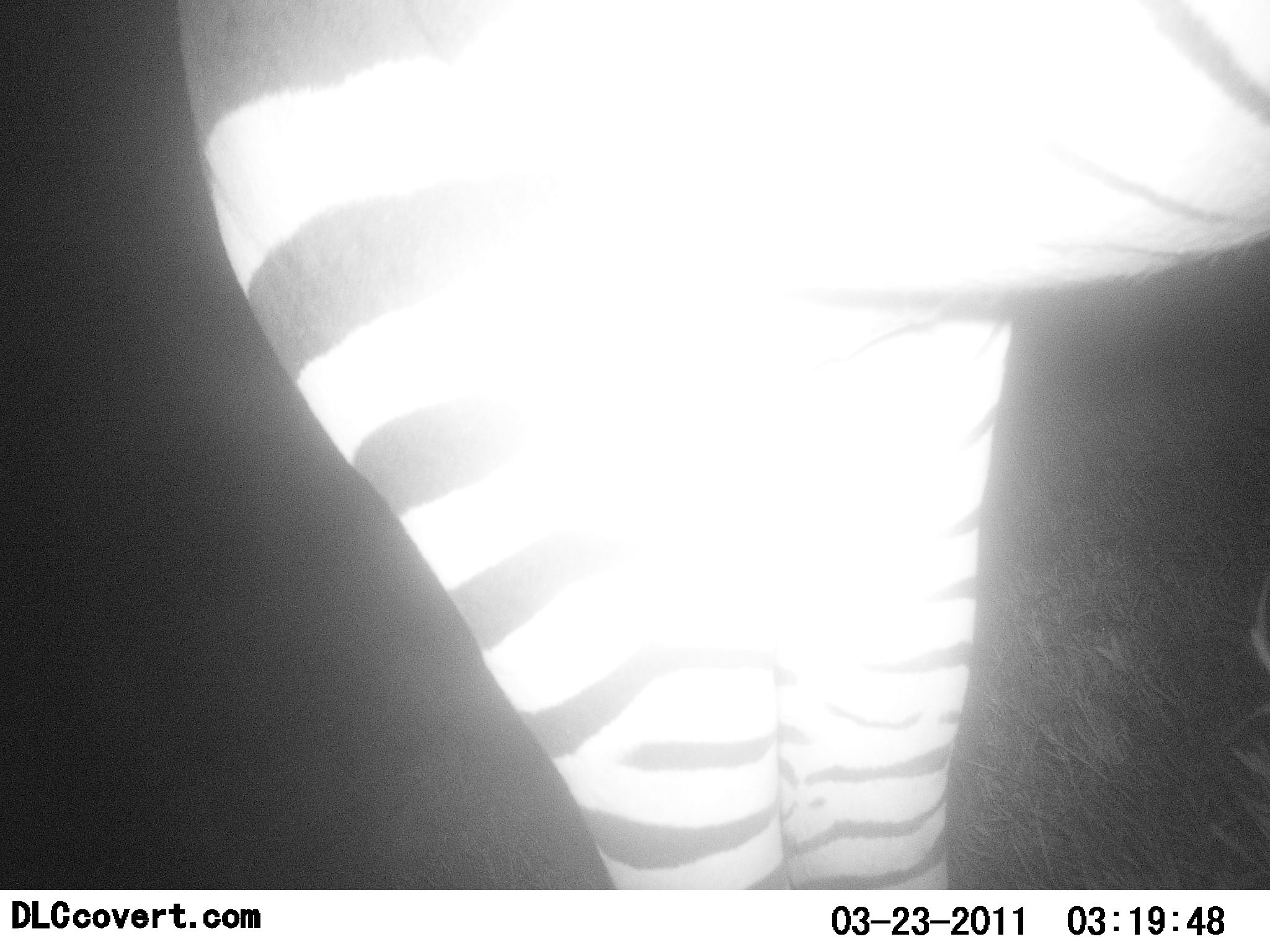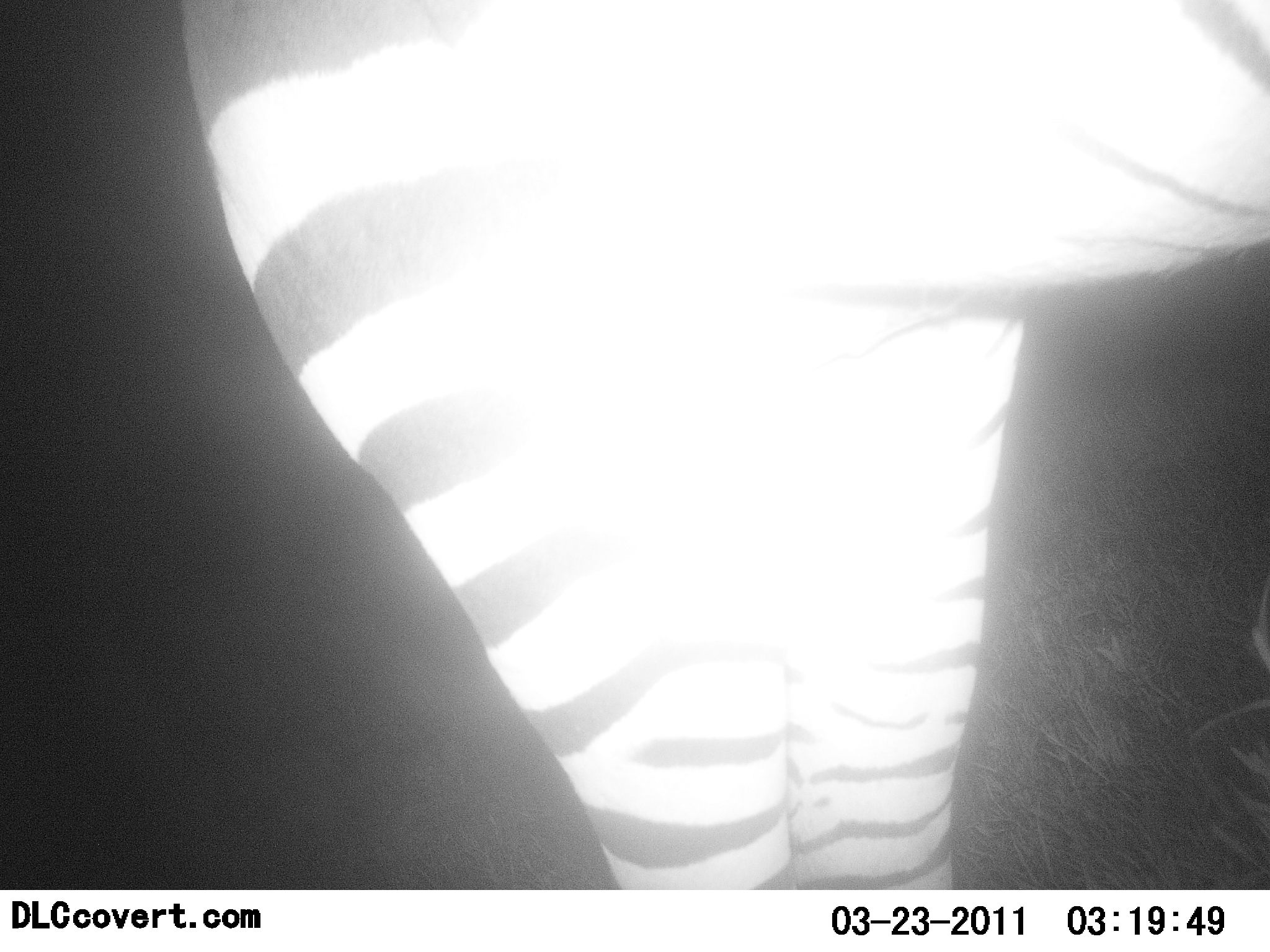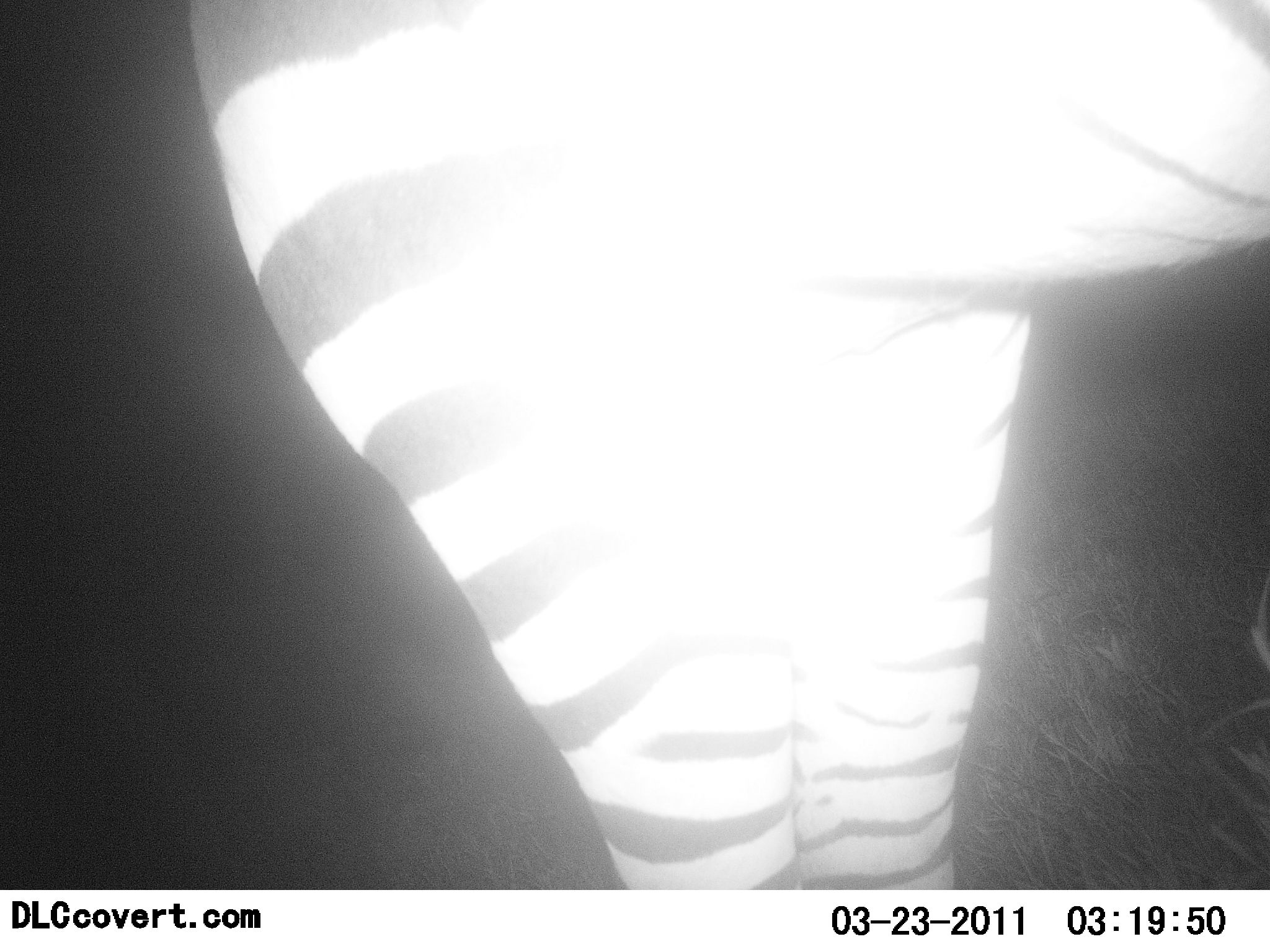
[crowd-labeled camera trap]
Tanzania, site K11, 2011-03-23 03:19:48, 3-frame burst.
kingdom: Animalia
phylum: Chordata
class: Mammalia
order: Perissodactyla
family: Equidae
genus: Equus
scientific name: Equus quagga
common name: plains zebra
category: zebra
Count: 1.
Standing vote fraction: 100%.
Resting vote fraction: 0%.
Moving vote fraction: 0%.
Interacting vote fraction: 0%.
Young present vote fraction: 0%.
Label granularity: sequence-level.